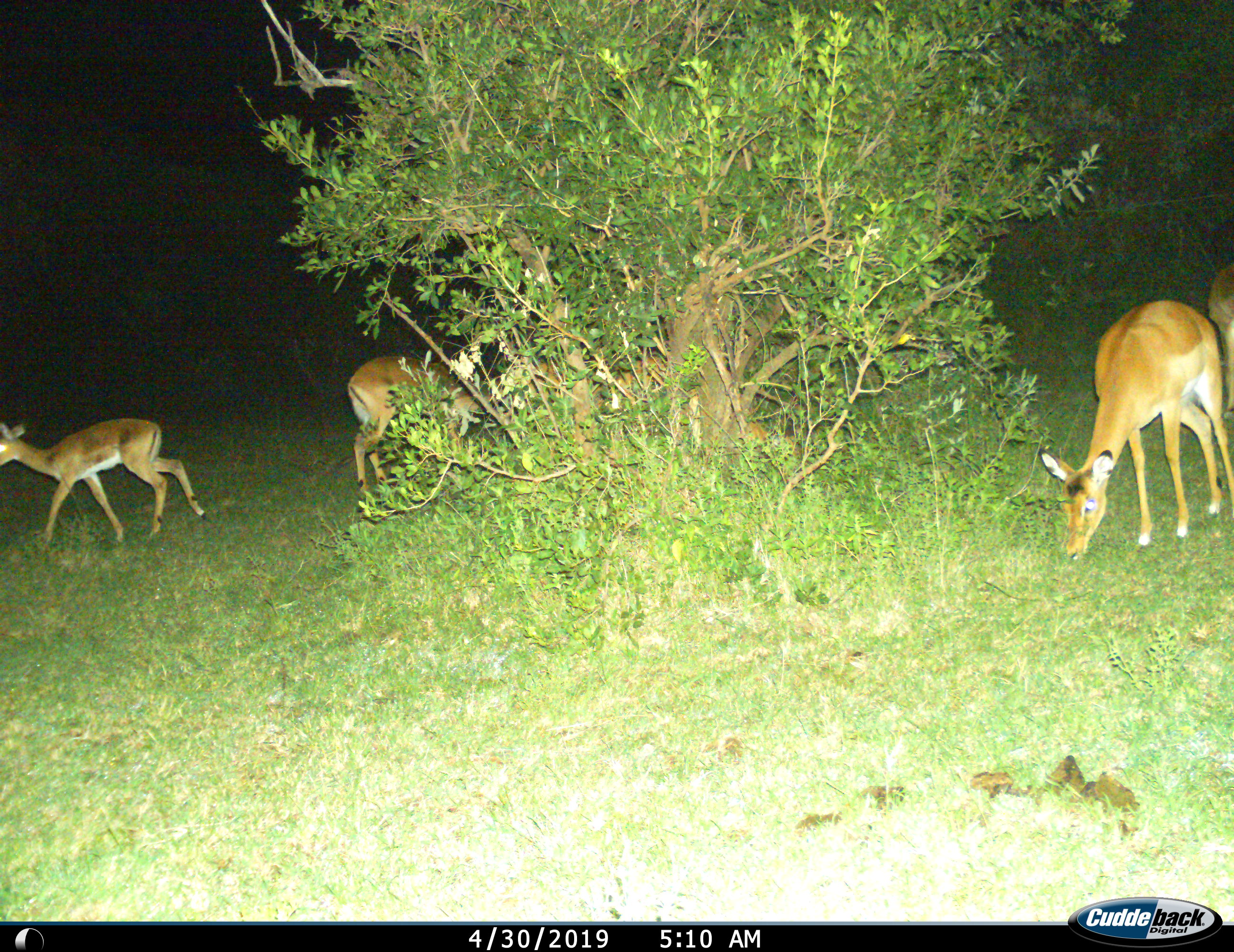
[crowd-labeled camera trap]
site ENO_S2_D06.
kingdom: Animalia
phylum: Chordata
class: Mammalia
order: Artiodactyla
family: Bovidae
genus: Aepyceros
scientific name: Aepyceros melampus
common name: impala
Impala (Aepyceros melampus), count 4. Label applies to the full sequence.